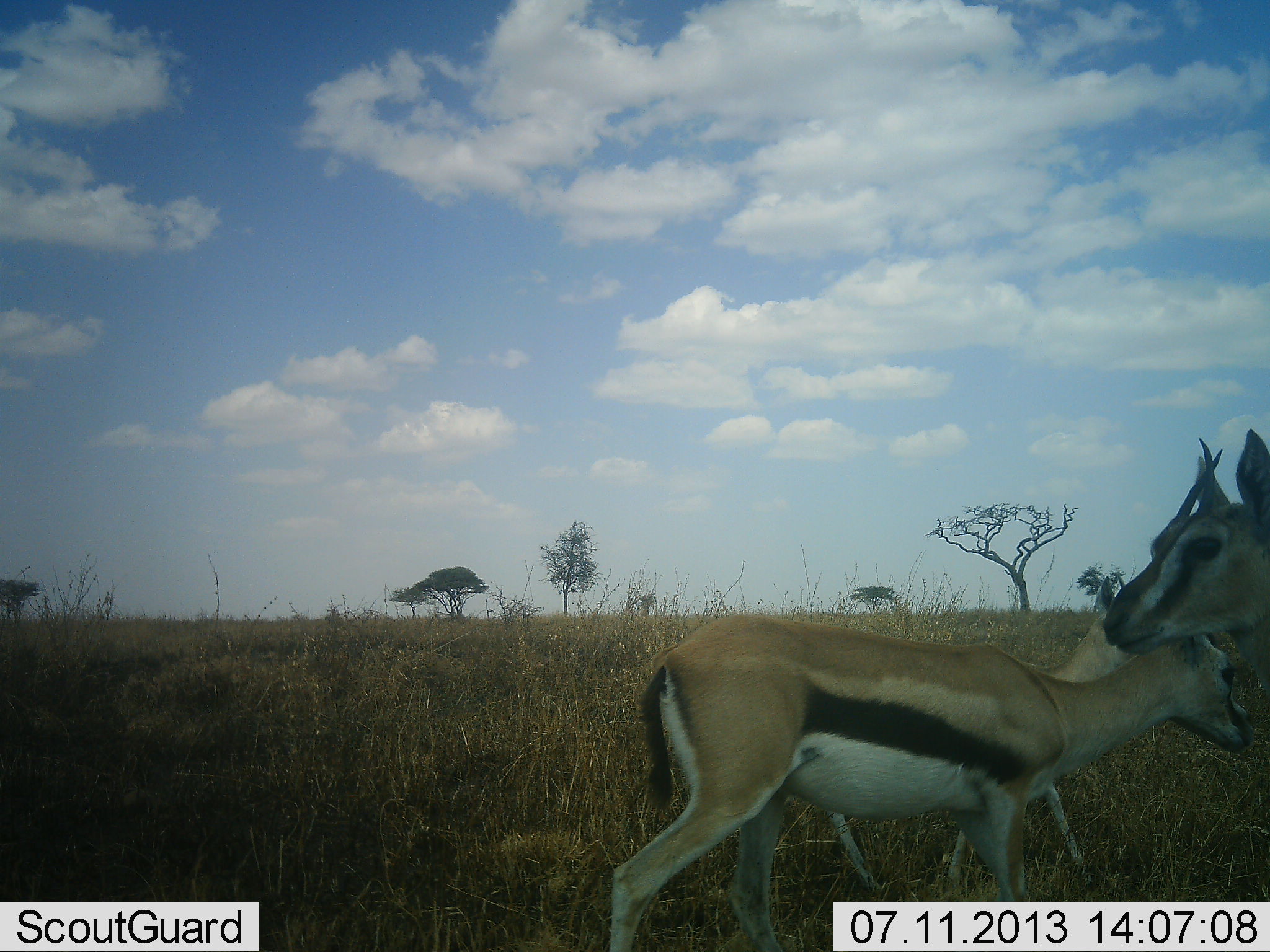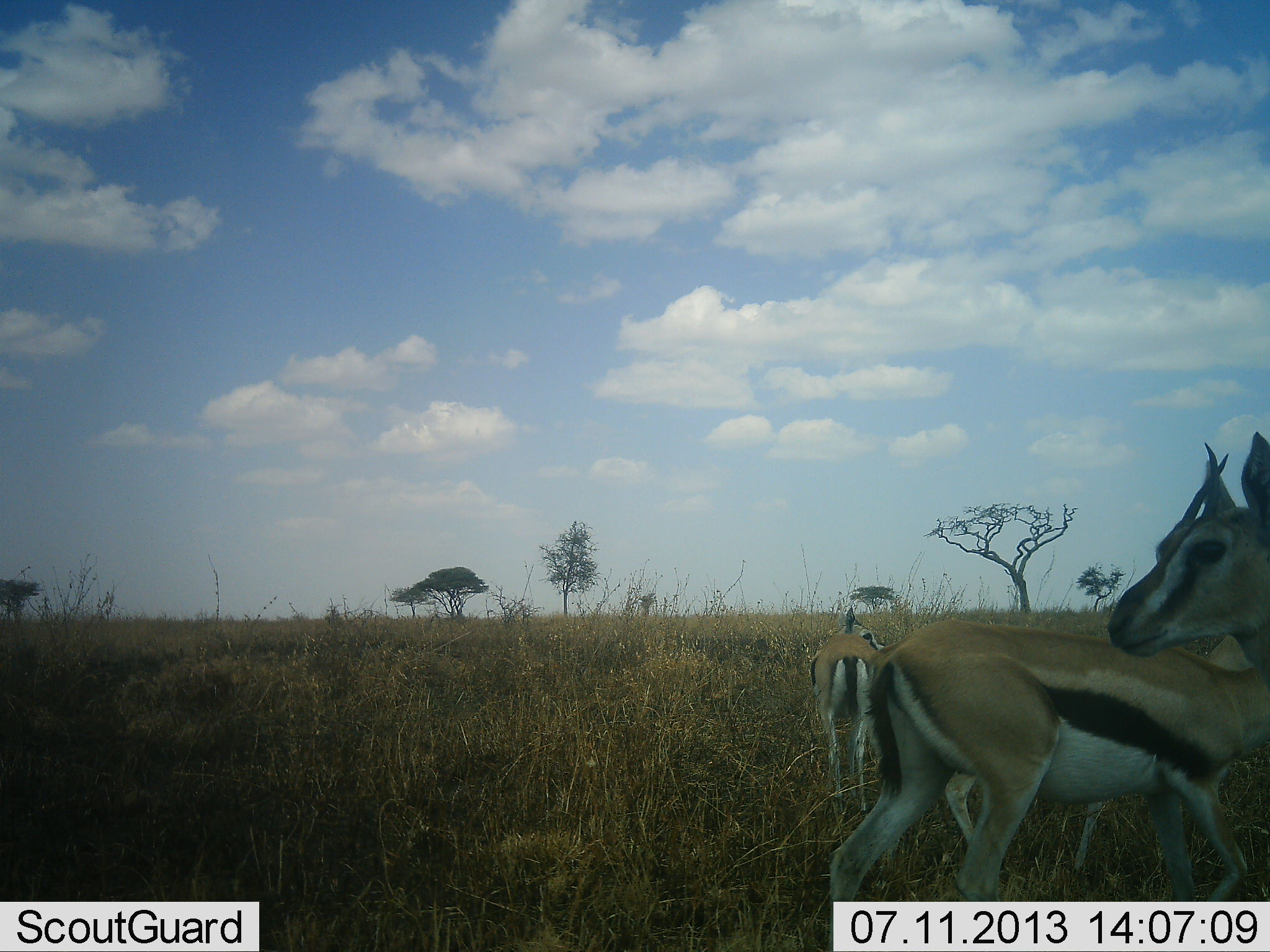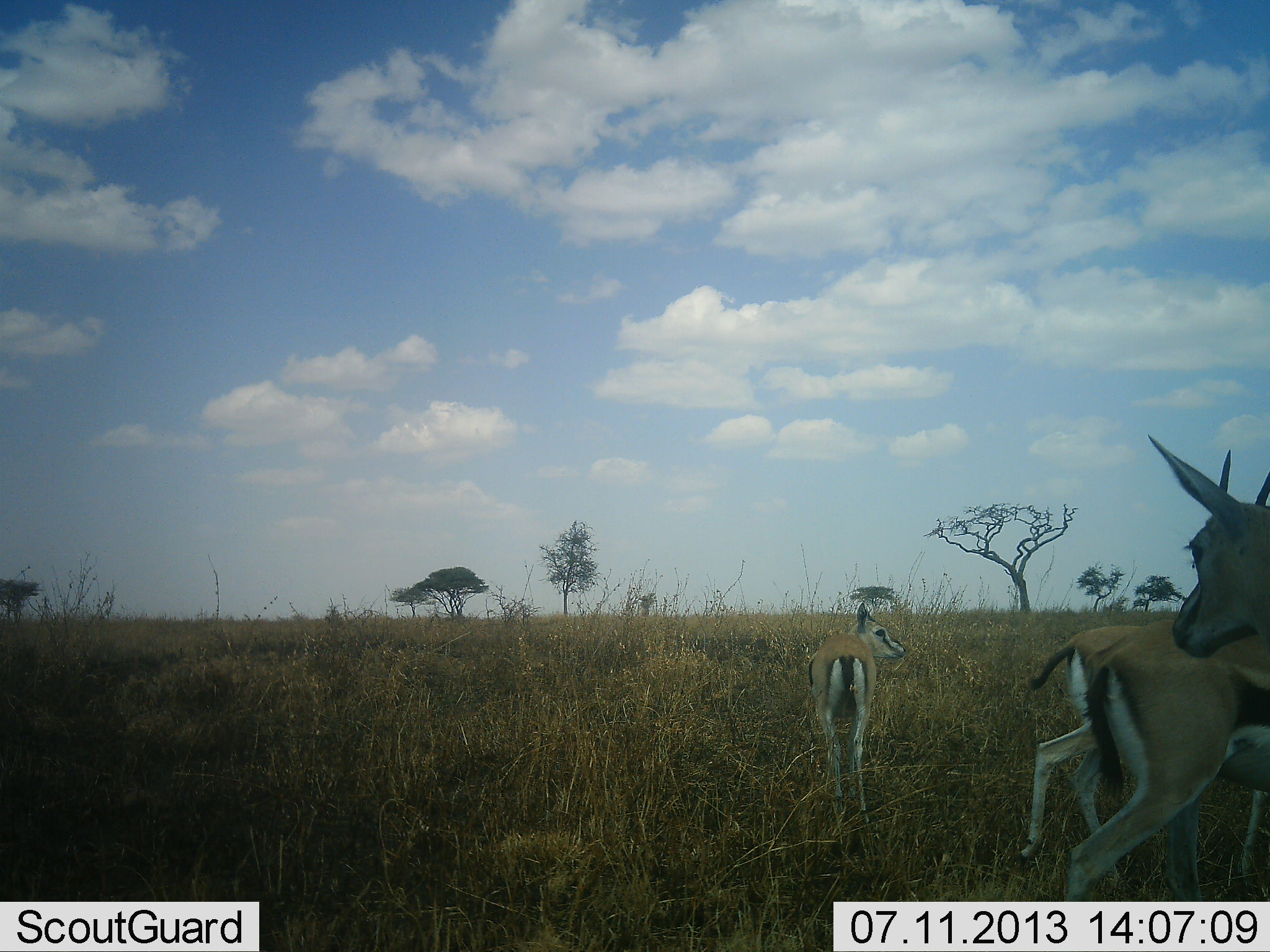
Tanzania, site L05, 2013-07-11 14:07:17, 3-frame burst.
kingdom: Animalia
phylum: Chordata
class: Mammalia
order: Artiodactyla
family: Bovidae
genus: Eudorcas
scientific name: Eudorcas thomsonii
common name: thomson's gazelle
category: gazellethomsons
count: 4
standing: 90%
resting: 0%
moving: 70%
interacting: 0%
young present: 0%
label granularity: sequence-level